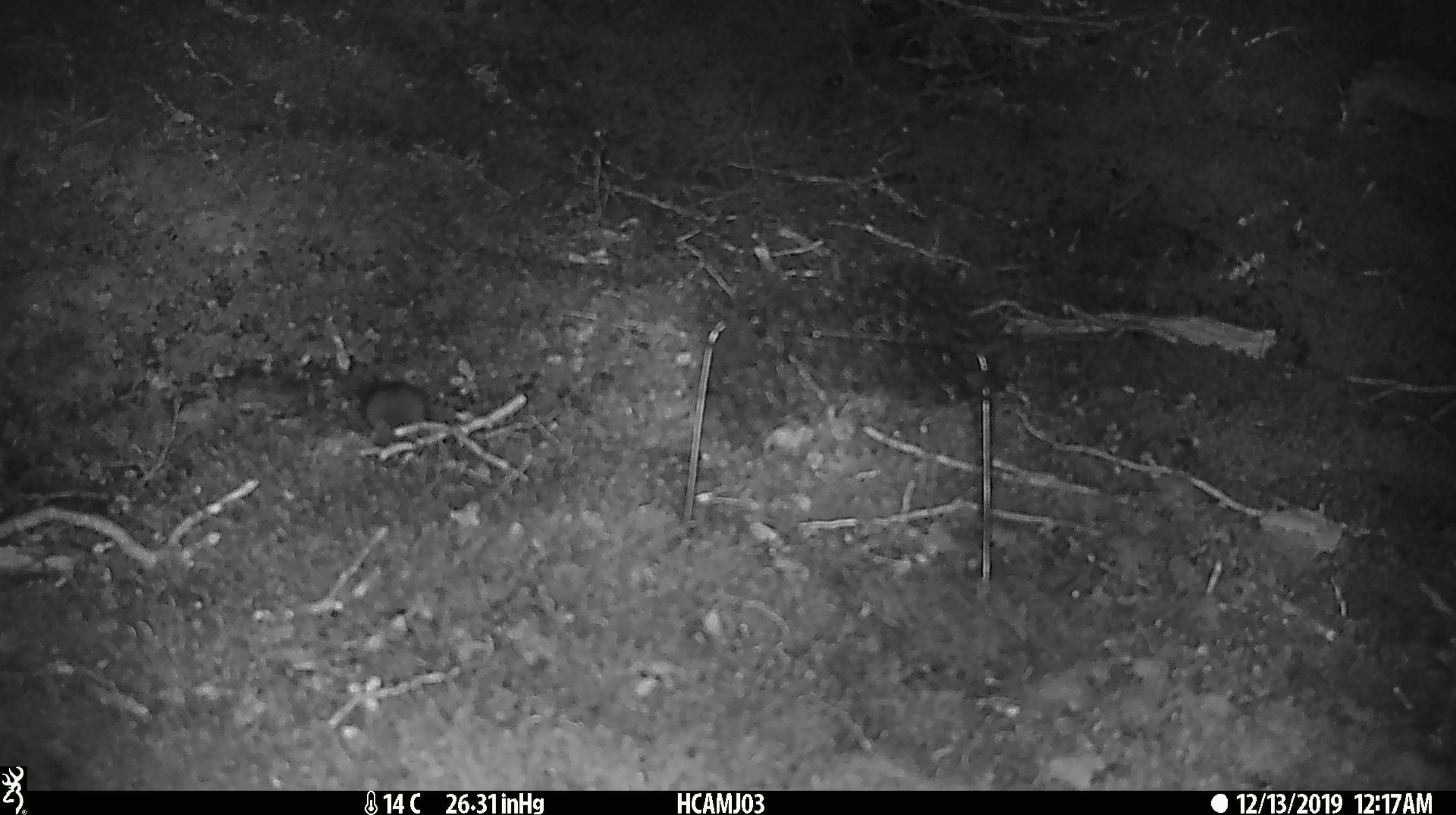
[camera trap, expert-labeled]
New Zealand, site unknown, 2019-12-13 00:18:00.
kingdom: Animalia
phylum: Chordata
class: Mammalia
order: Rodentia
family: Muridae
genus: Mus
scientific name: Mus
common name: mouse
Mouse (Mus).